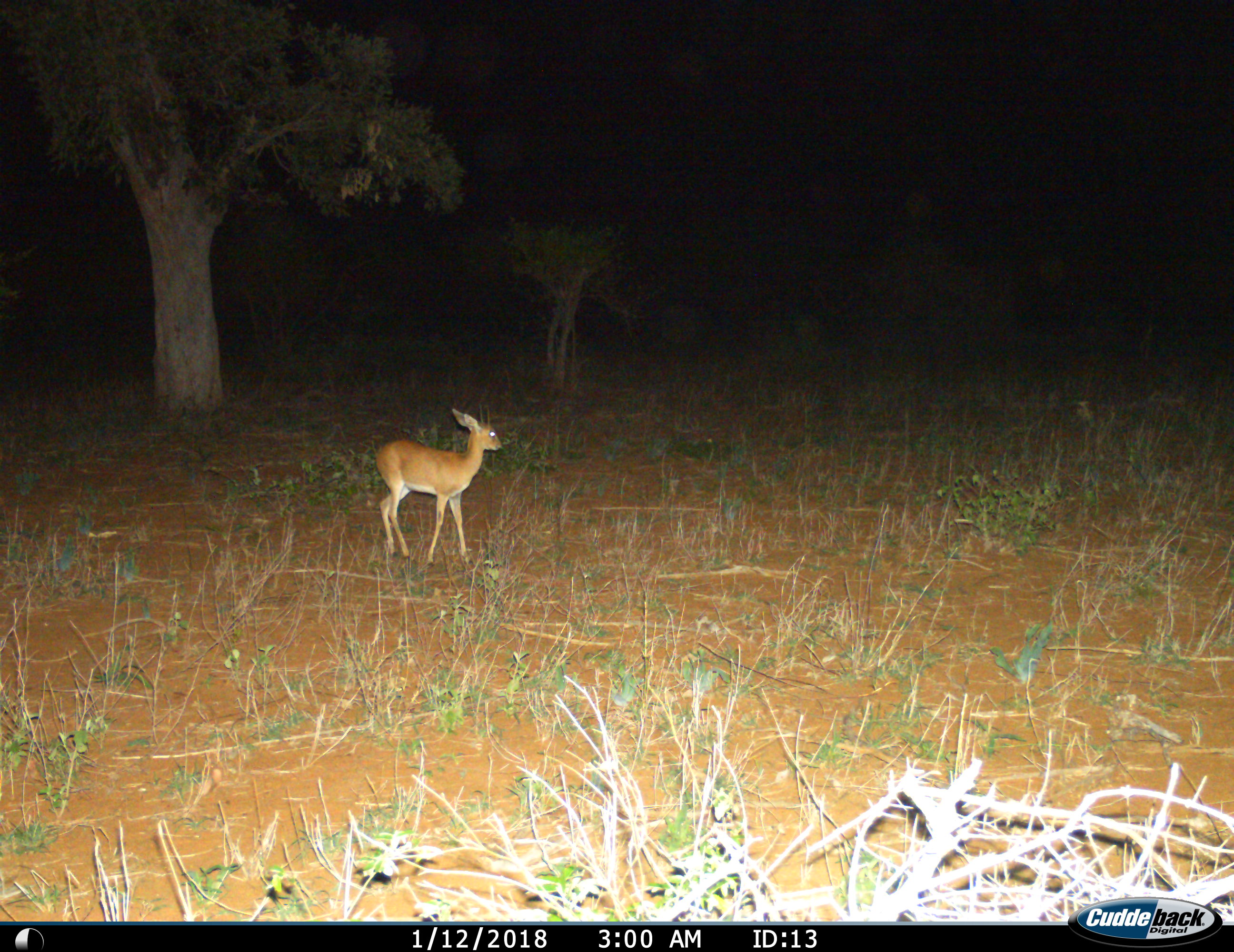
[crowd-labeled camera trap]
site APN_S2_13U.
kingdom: Animalia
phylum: Chordata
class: Mammalia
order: Artiodactyla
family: Bovidae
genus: Raphicerus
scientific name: Raphicerus campestris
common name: steenbok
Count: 1.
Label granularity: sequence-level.